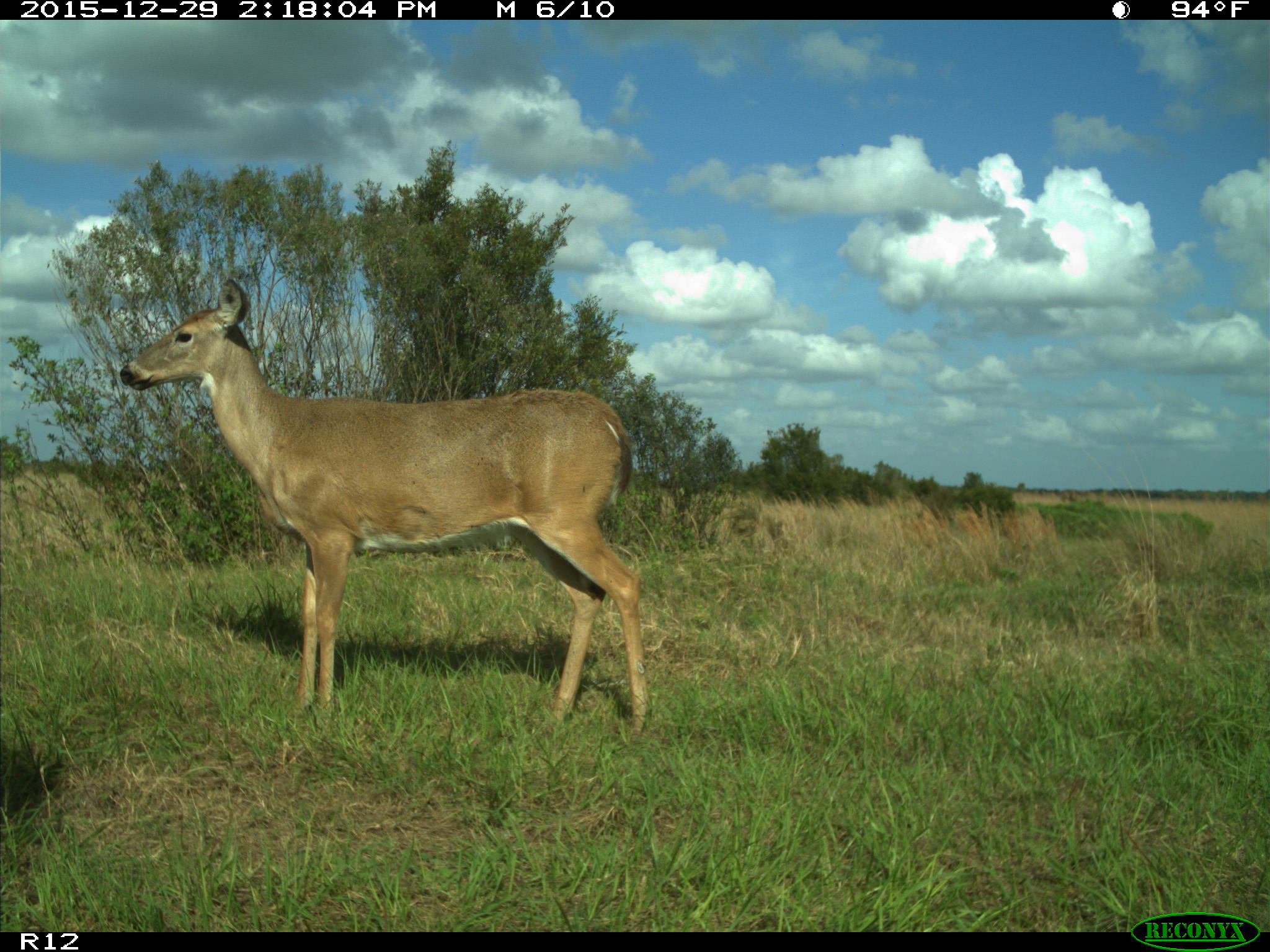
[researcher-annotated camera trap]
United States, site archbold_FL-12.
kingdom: Animalia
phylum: Chordata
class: Mammalia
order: Artiodactyla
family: Cervidae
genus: Odocoileus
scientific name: Odocoileus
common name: deer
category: unidentified deer